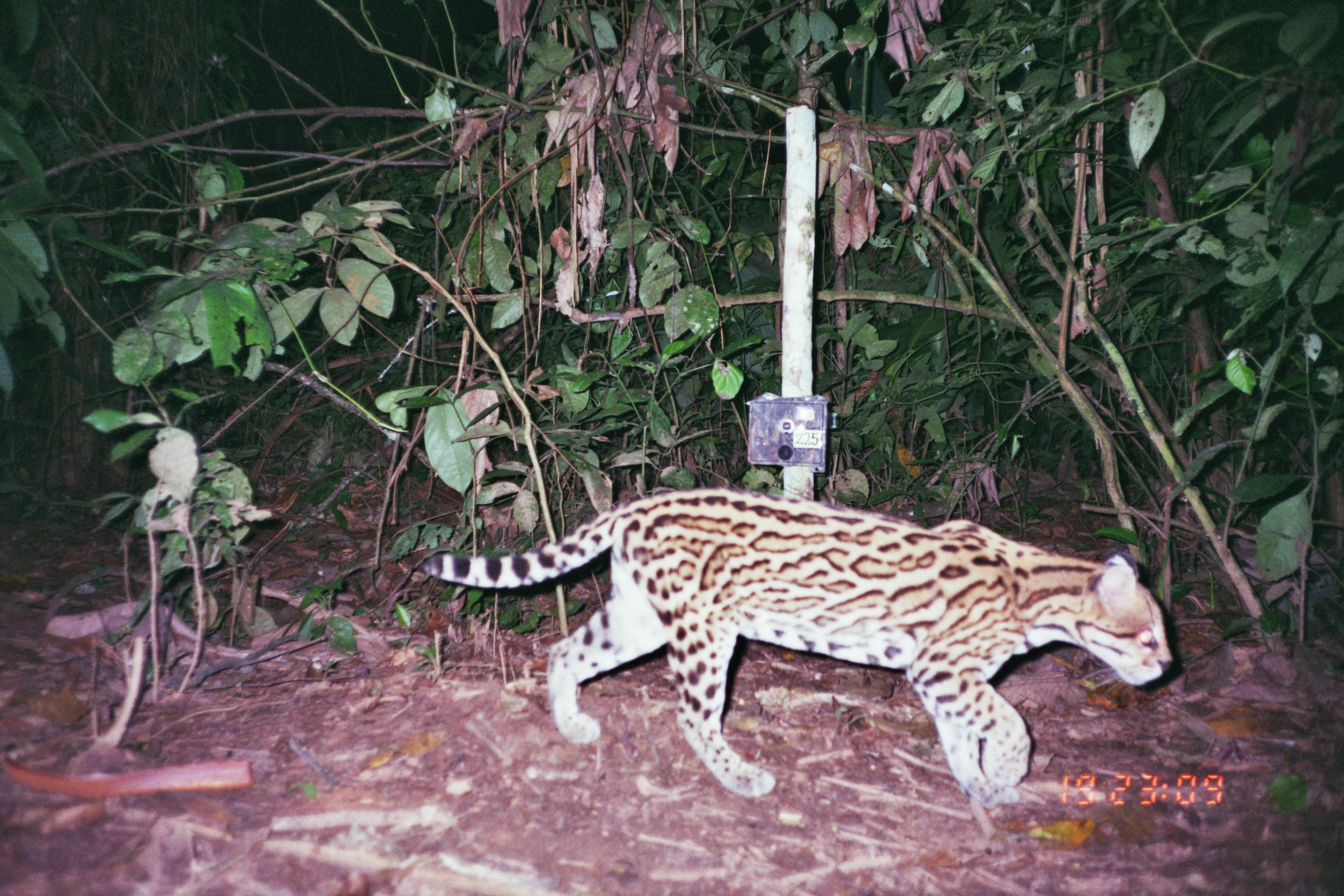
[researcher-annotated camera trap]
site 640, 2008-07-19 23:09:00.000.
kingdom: Animalia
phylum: Chordata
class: Mammalia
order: Carnivora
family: Felidae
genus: Leopardus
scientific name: Leopardus pardalis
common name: ocelot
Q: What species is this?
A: Leopardus pardalis (ocelot).